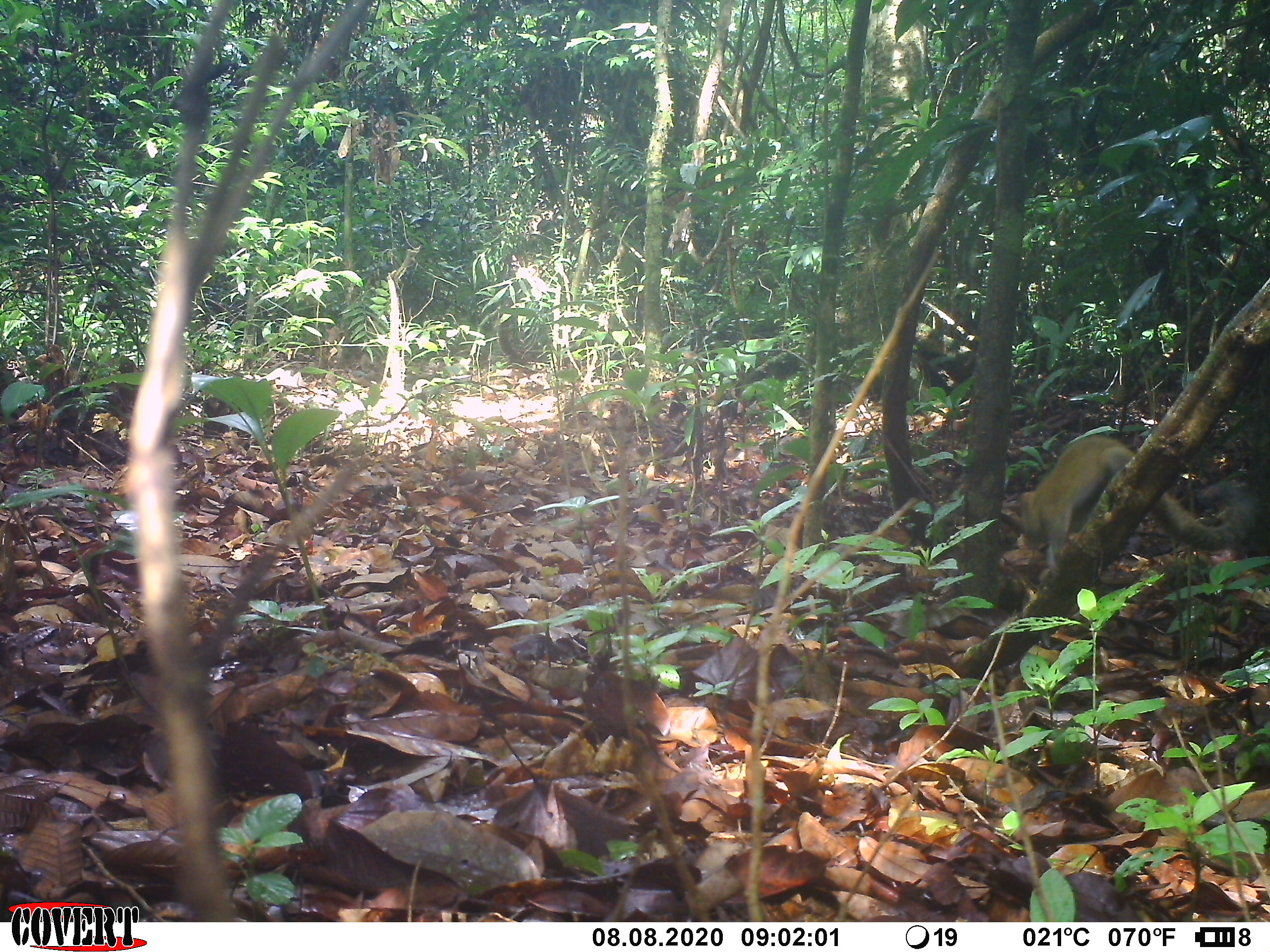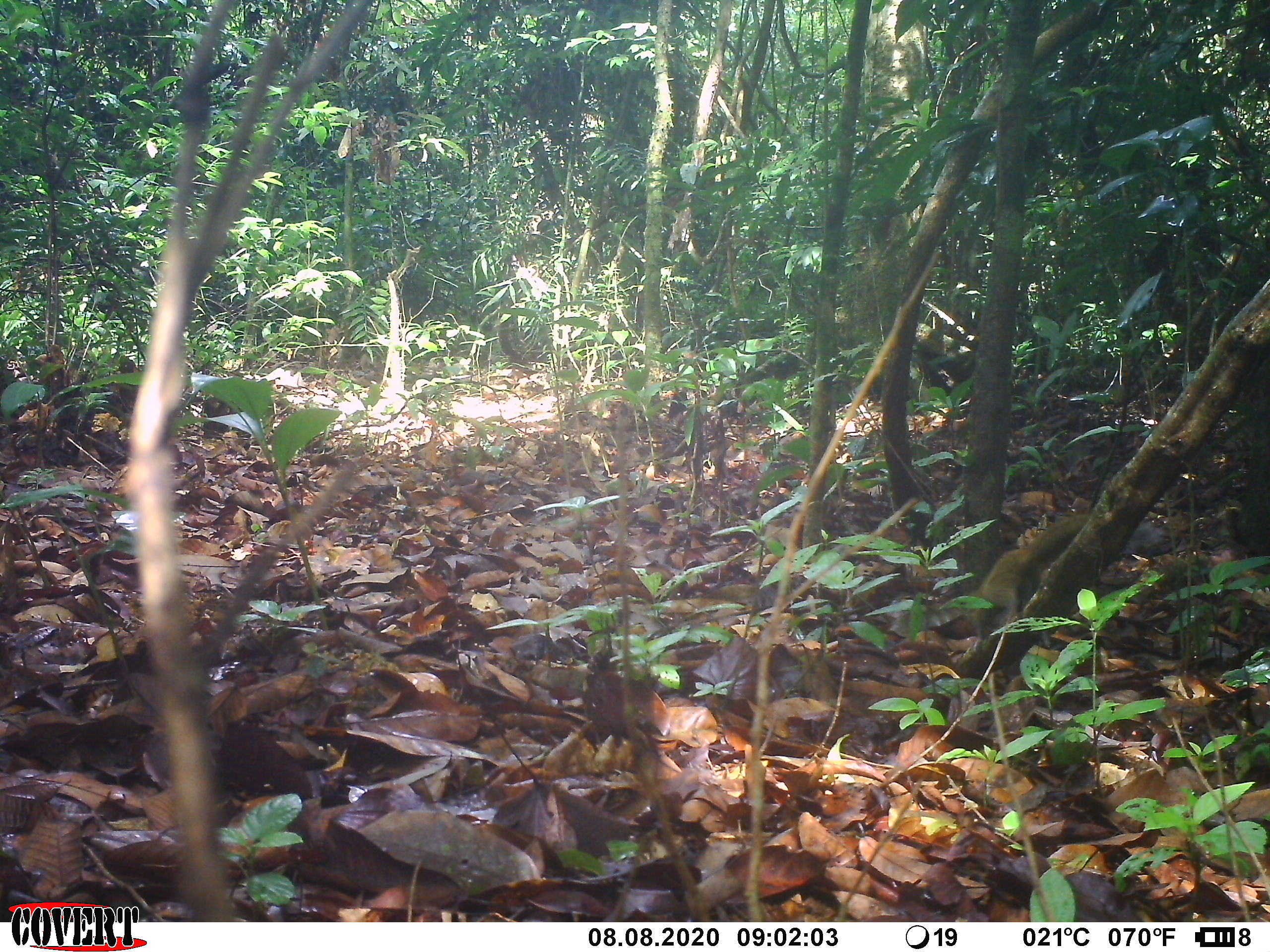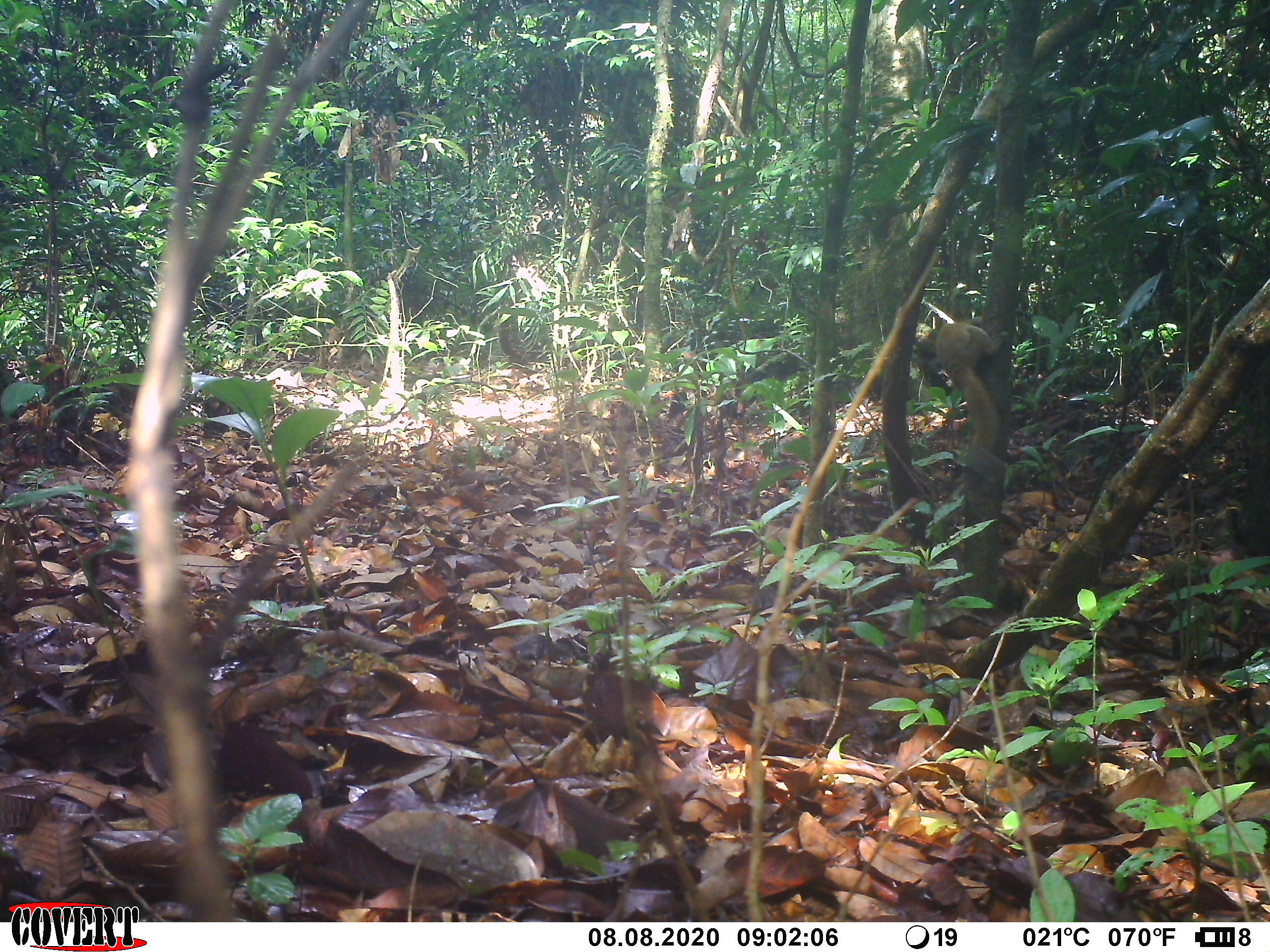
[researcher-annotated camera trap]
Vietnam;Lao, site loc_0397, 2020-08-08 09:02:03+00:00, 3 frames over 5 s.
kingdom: Animalia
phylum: Chordata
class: Mammalia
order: Rodentia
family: Sciuridae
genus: Callosciurus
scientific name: Callosciurus erythraeus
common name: pallas's squirrel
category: pallass squirrel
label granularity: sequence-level